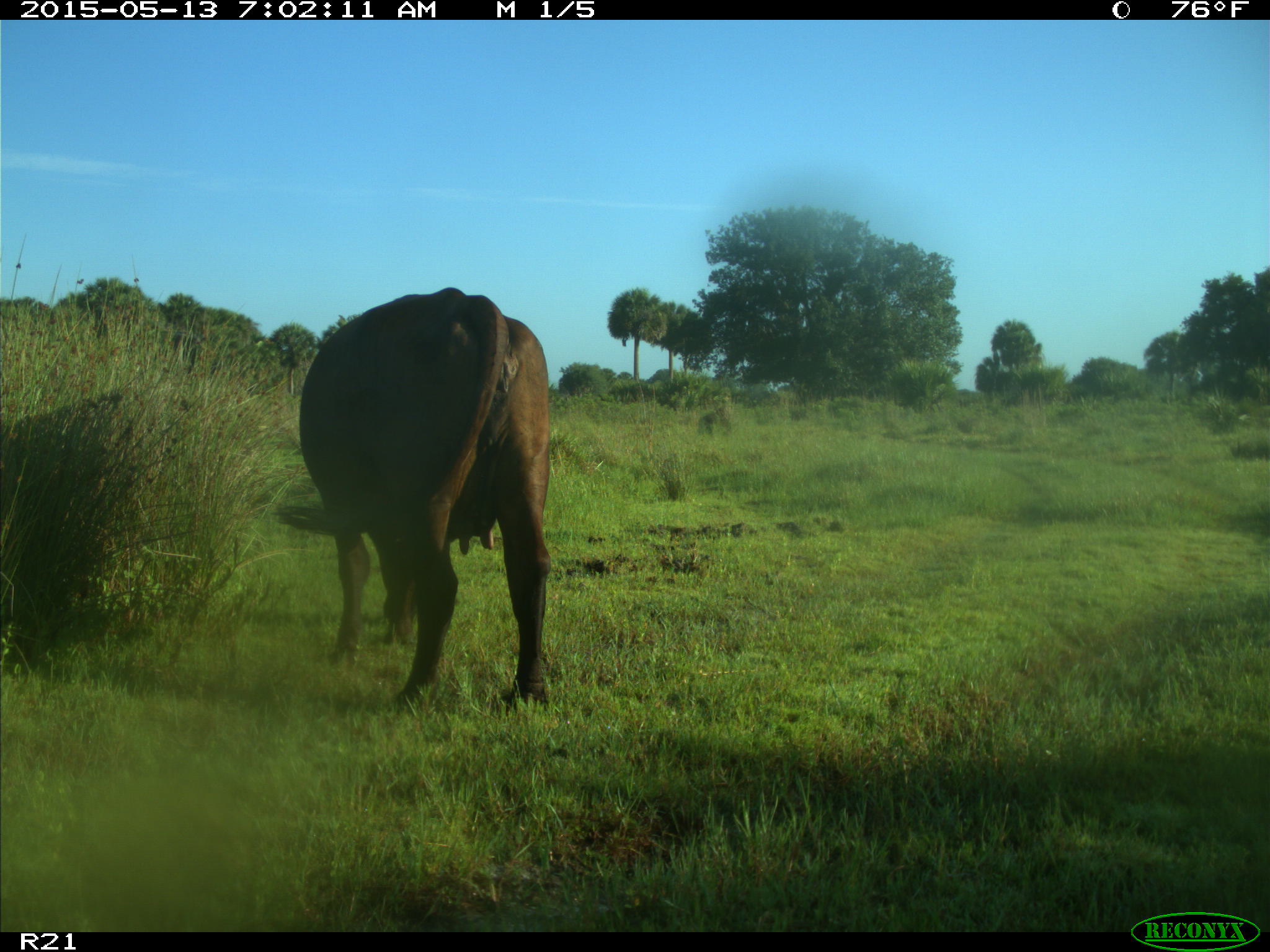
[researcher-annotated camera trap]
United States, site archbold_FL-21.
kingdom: Animalia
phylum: Chordata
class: Mammalia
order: Artiodactyla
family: Bovidae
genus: Bos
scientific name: Bos taurus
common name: domestic cow